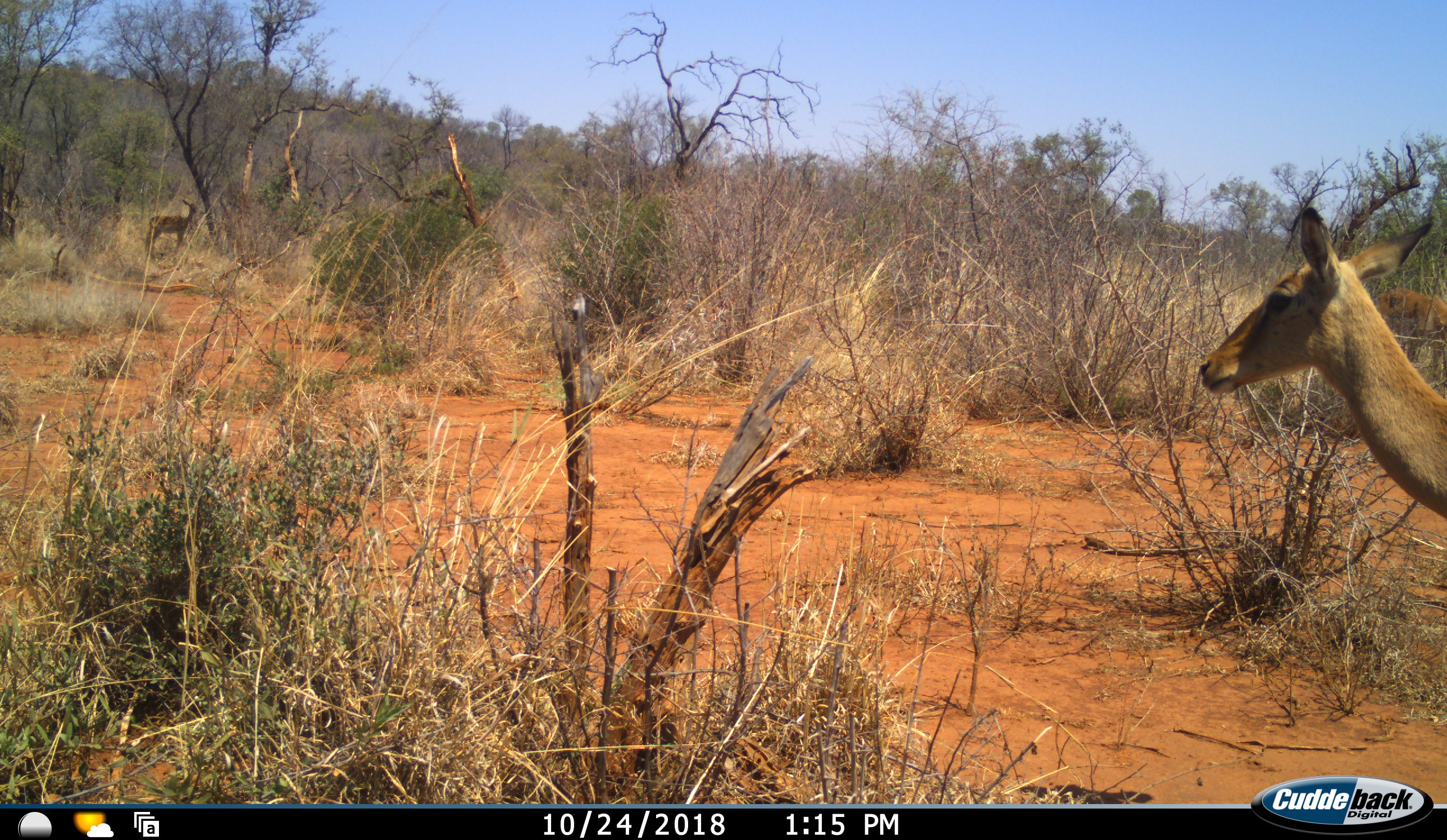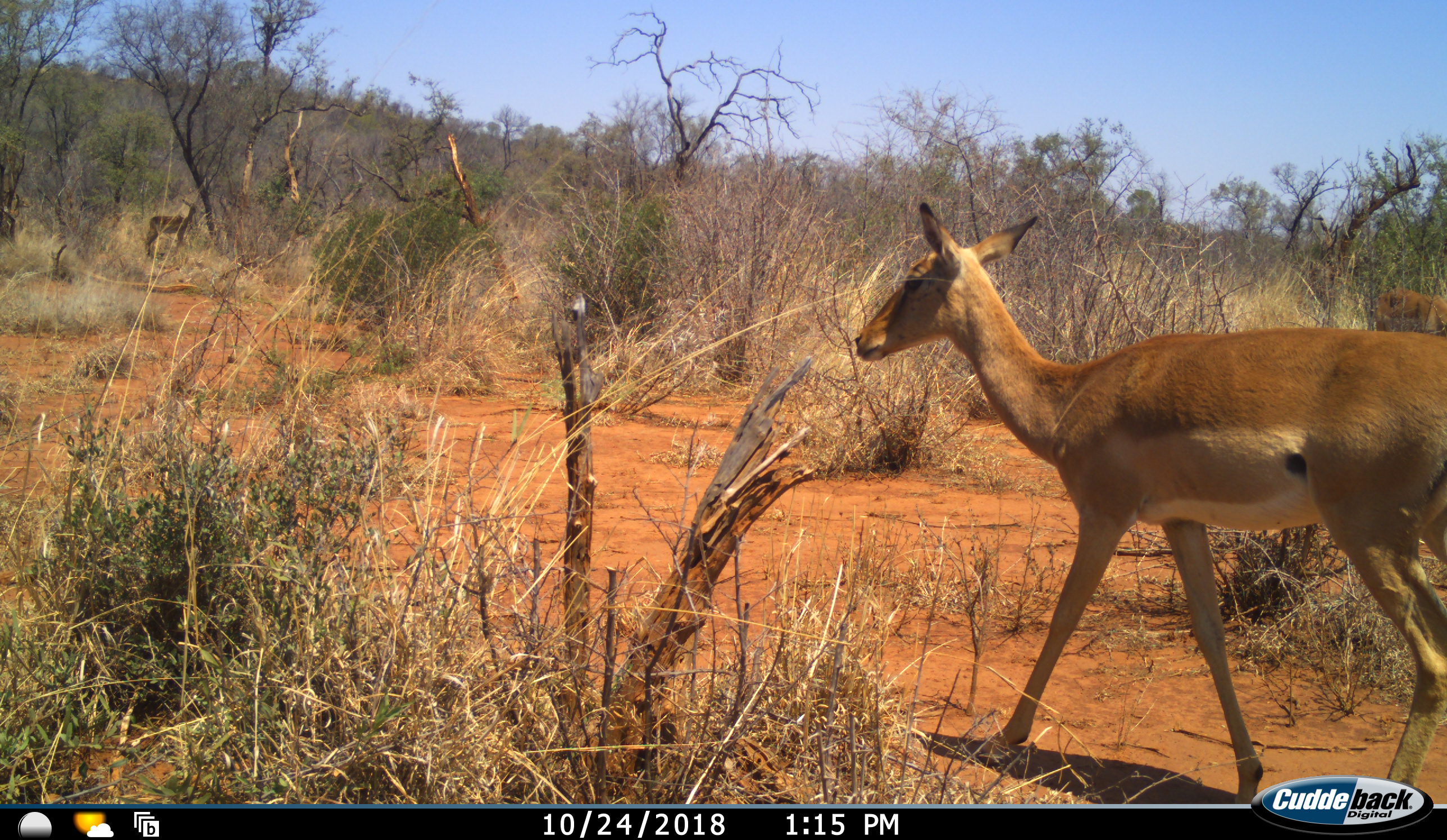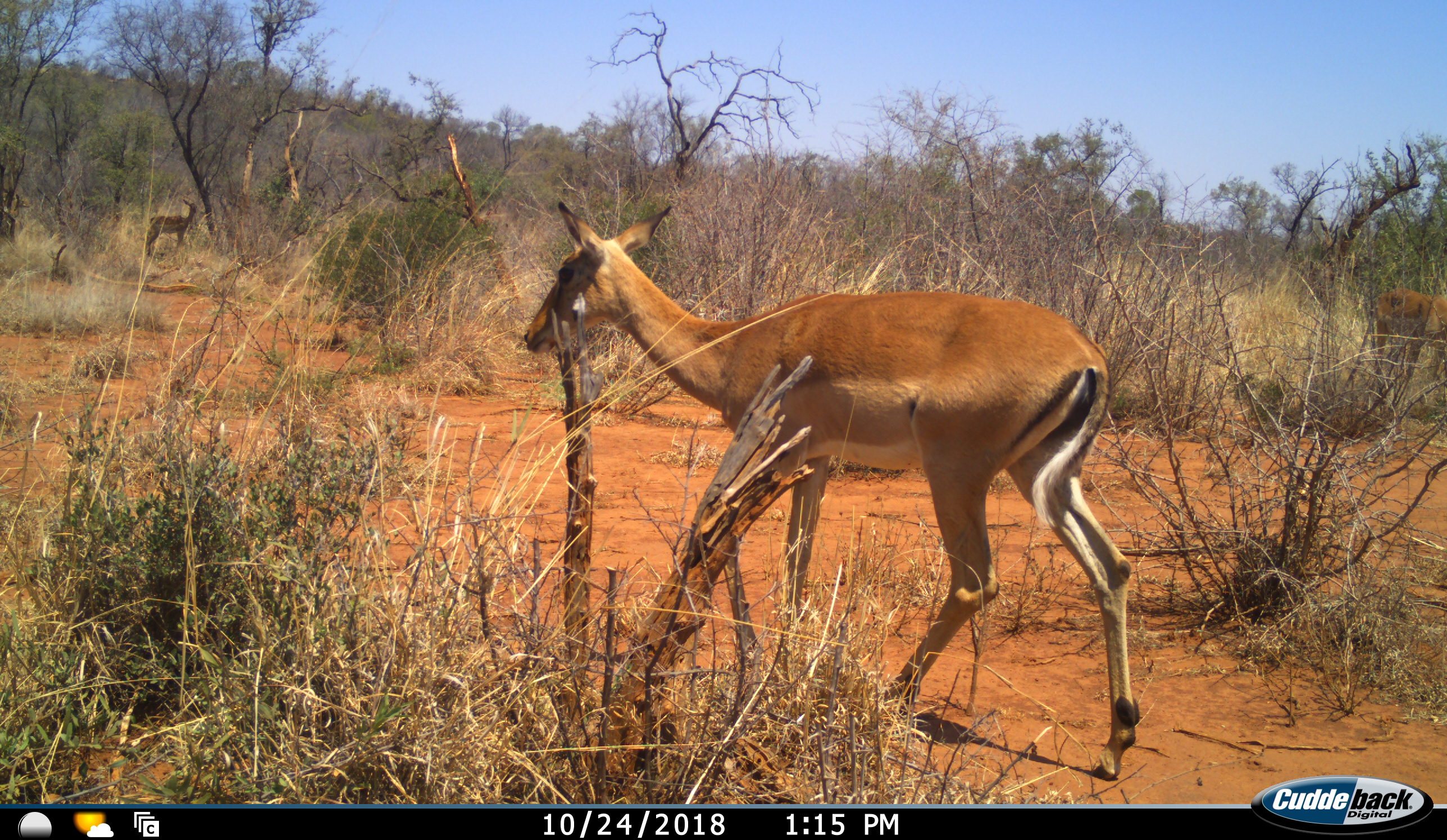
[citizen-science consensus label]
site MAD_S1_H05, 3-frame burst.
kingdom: Animalia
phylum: Chordata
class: Mammalia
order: Artiodactyla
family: Bovidae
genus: Aepyceros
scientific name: Aepyceros melampus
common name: impala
Impala (Aepyceros melampus), count 3. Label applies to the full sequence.